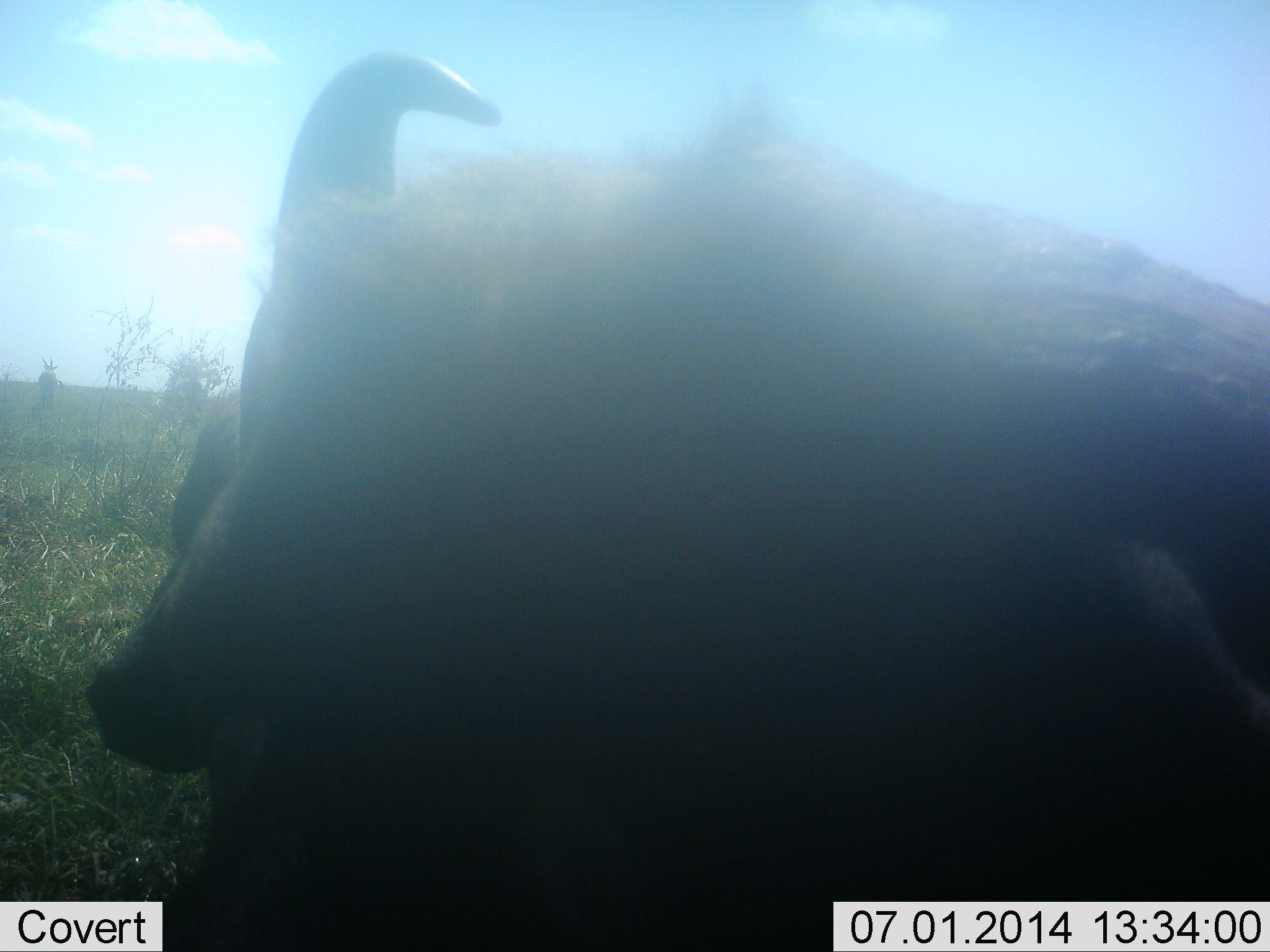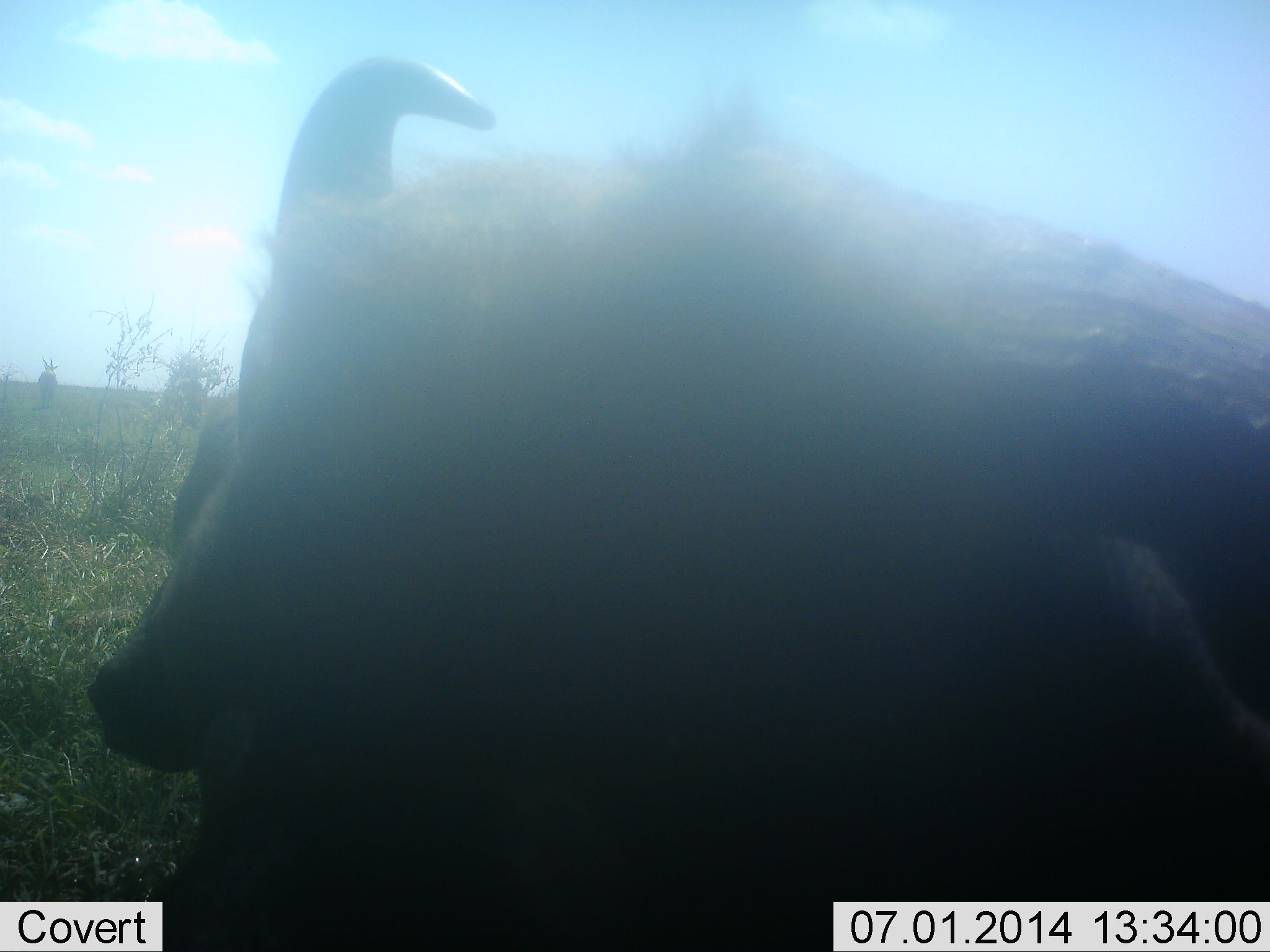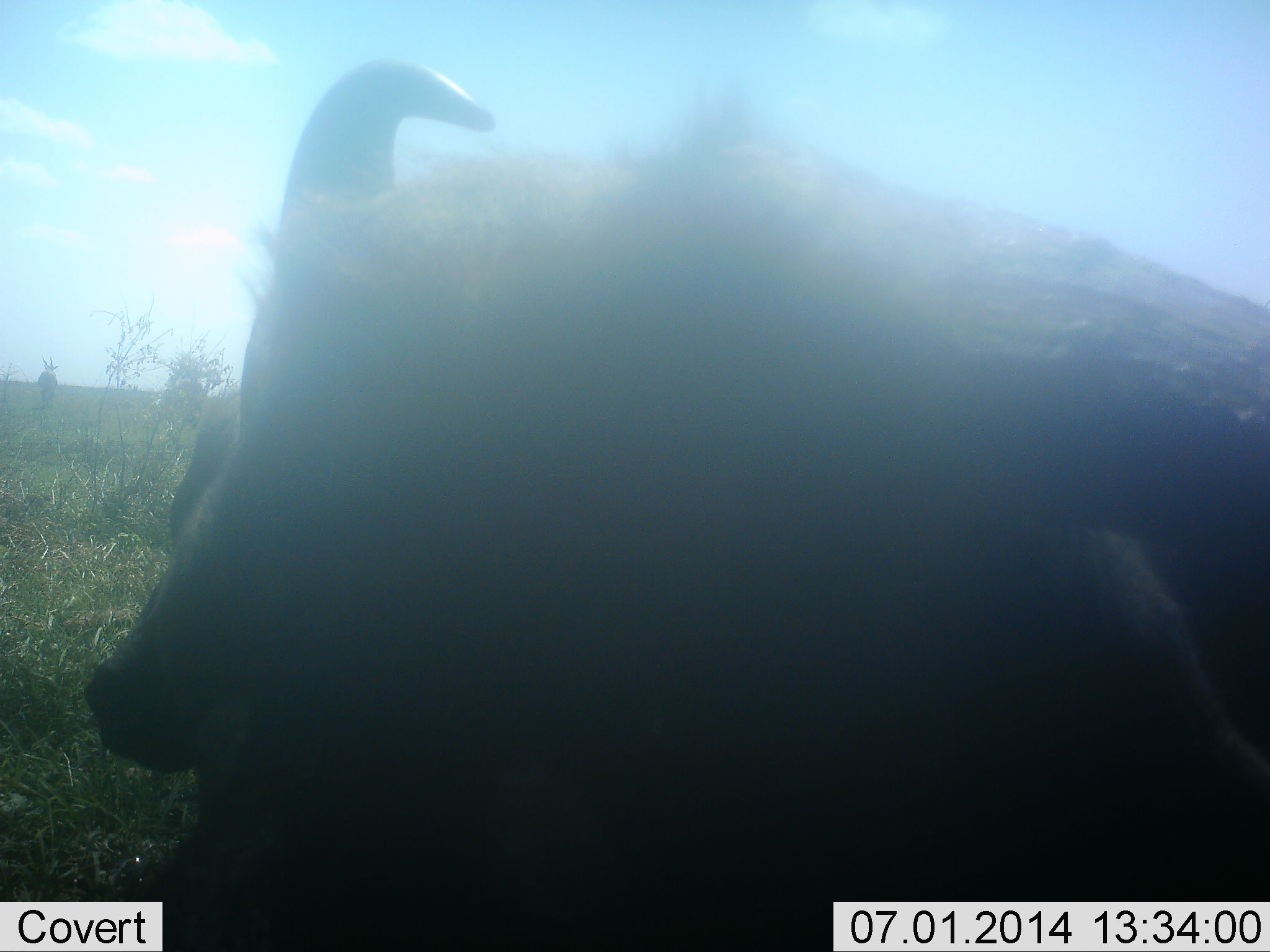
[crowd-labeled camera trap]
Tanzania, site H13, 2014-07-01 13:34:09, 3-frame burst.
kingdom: Animalia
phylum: Chordata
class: Mammalia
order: Artiodactyla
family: Bovidae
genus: Syncerus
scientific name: Syncerus caffer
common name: cape buffalo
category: buffalo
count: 1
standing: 60%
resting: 40%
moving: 0%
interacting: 0%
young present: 0%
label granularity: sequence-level